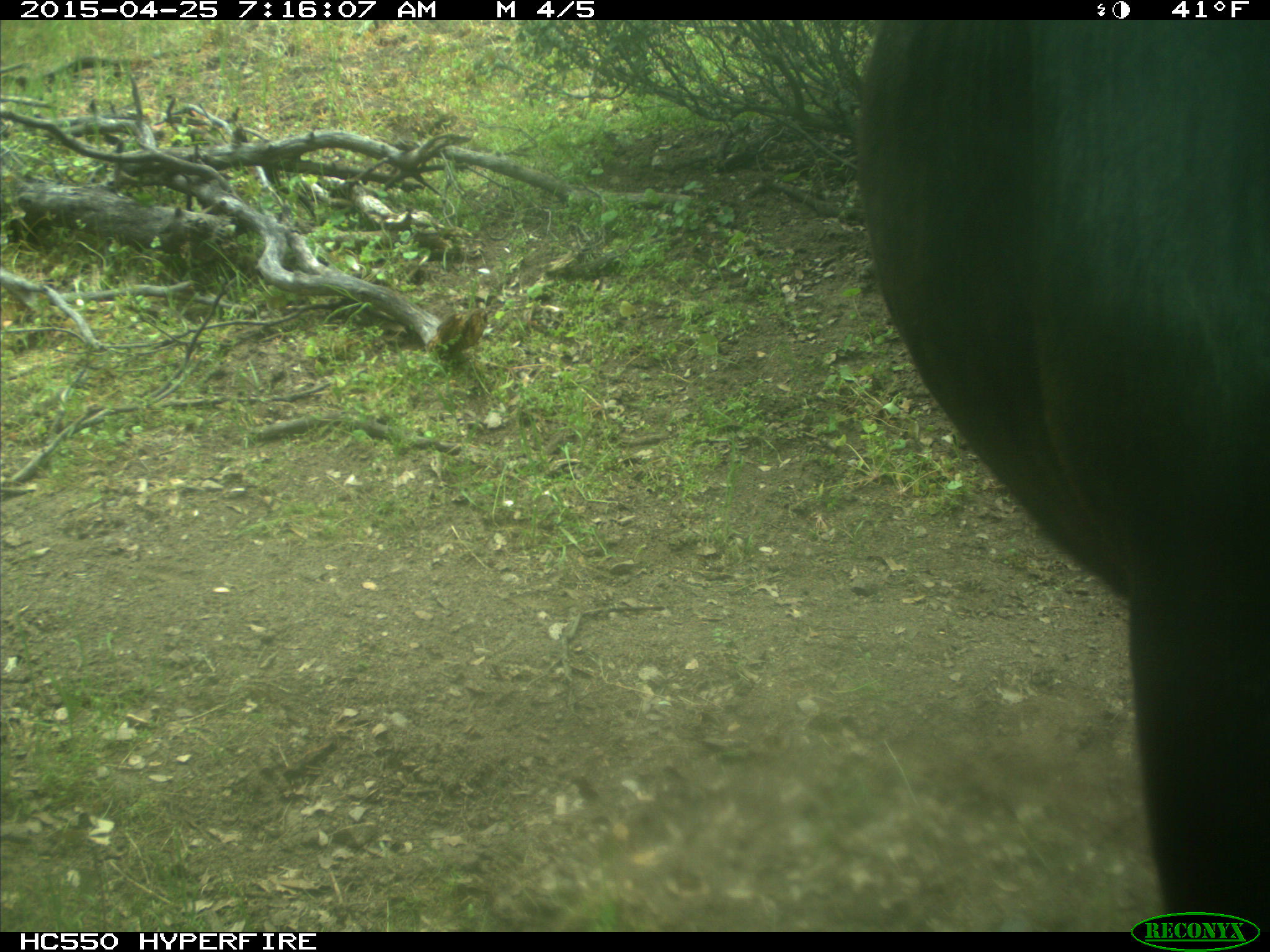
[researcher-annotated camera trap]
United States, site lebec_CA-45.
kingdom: Animalia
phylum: Chordata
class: Mammalia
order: Artiodactyla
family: Bovidae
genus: Bos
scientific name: Bos taurus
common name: domestic cow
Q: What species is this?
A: Bos taurus (domestic cow).